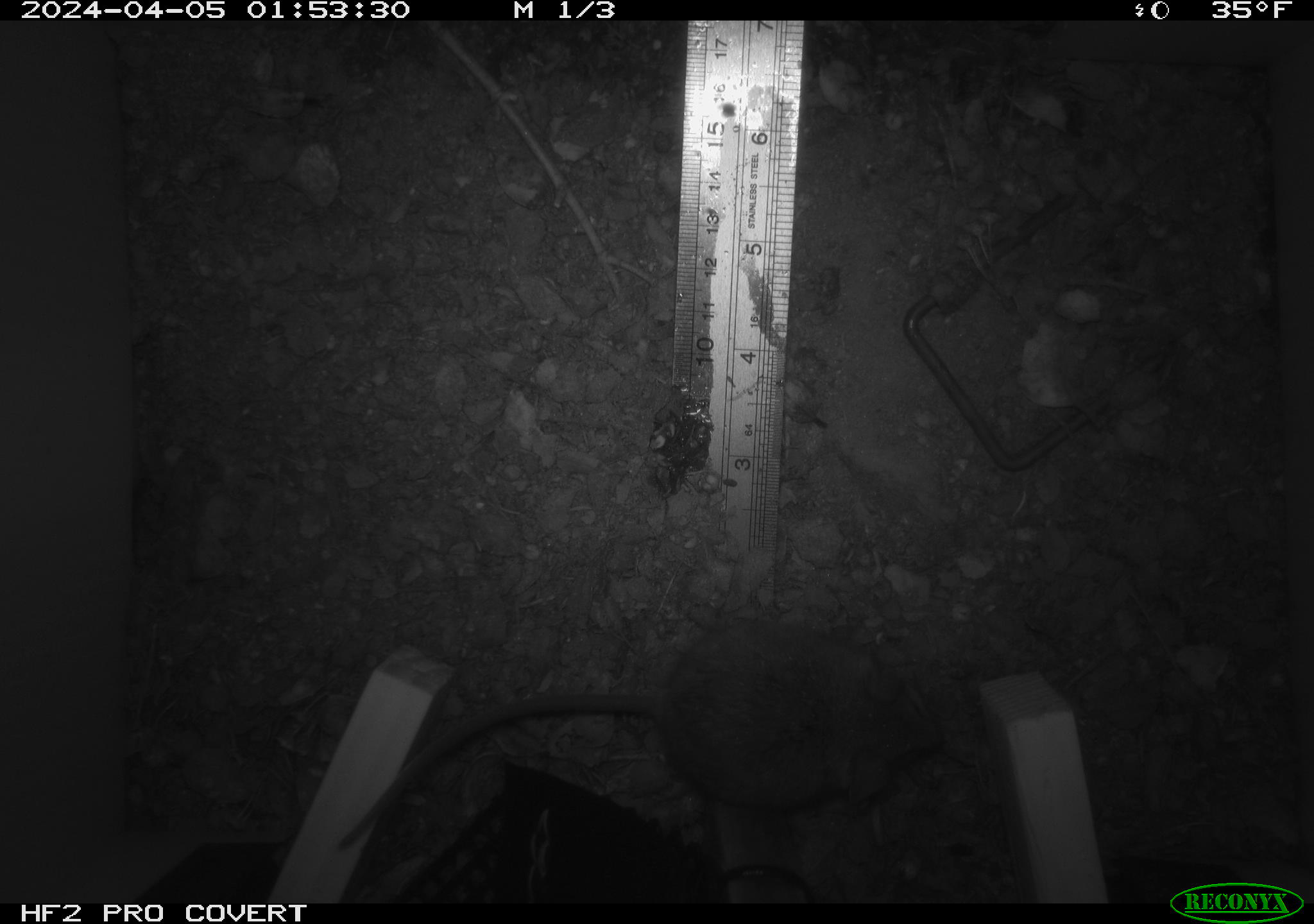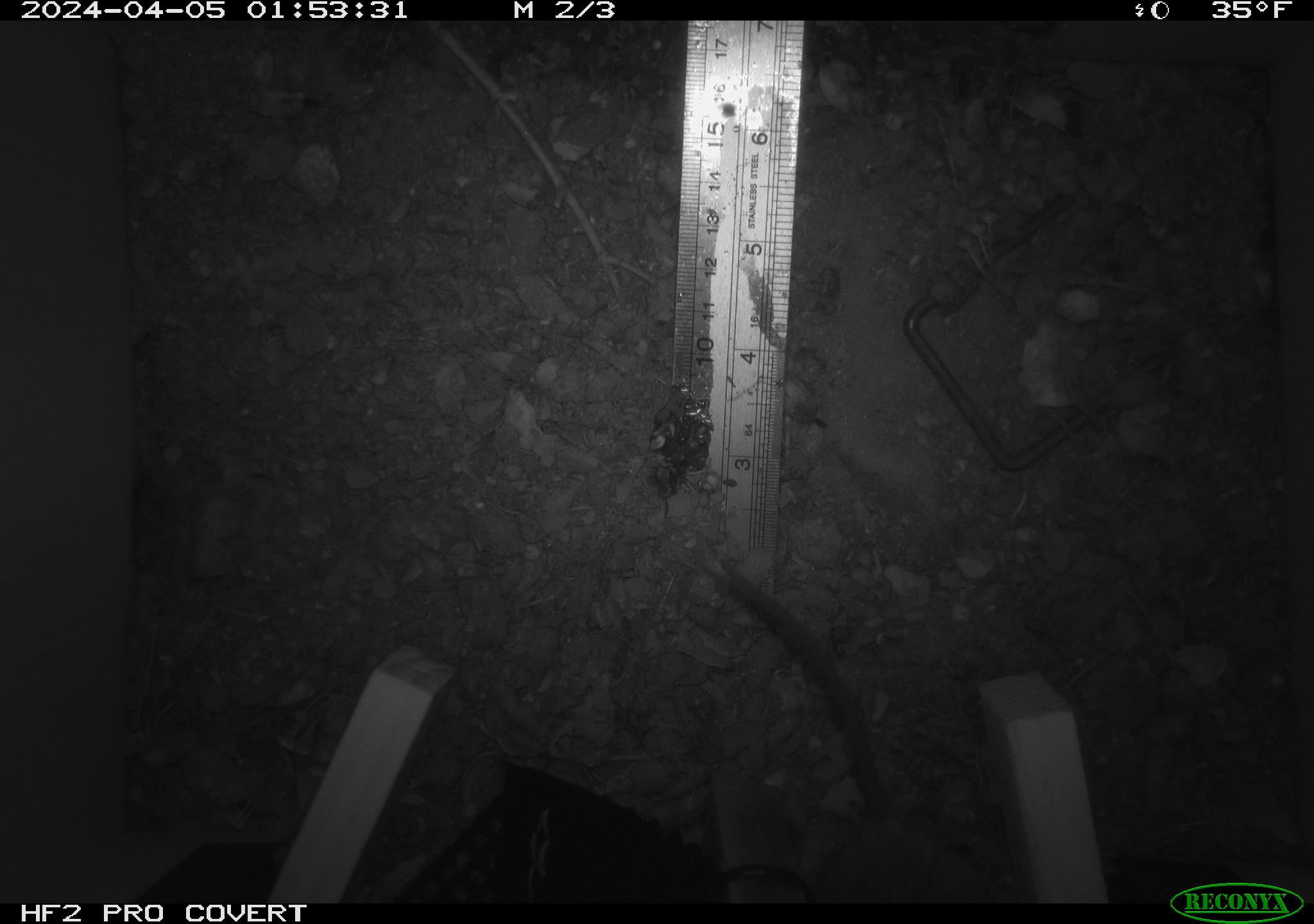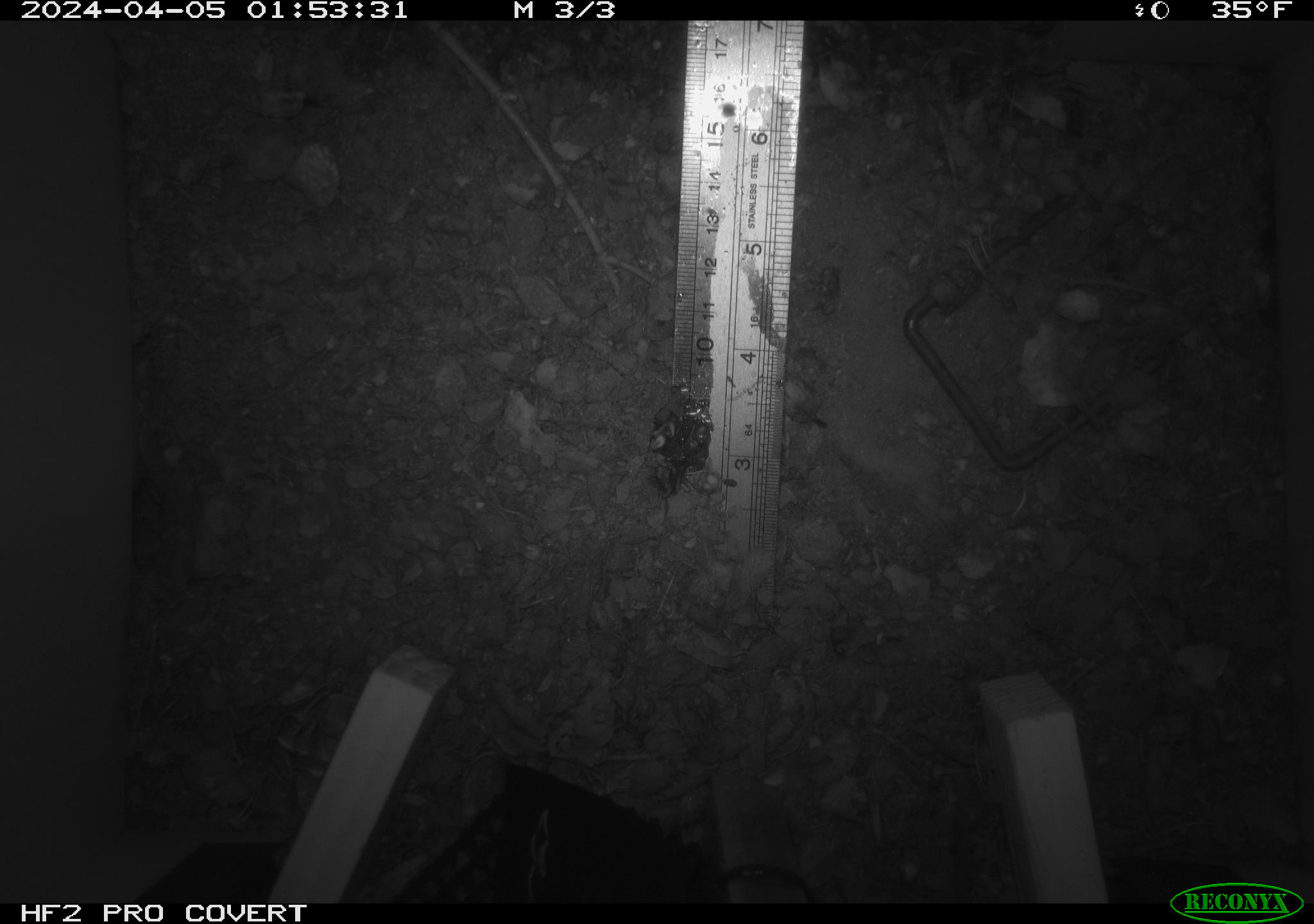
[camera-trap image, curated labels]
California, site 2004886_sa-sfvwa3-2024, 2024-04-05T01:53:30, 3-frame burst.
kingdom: Animalia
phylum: Chordata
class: Mammalia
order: Rodentia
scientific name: Rodentia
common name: mouse species